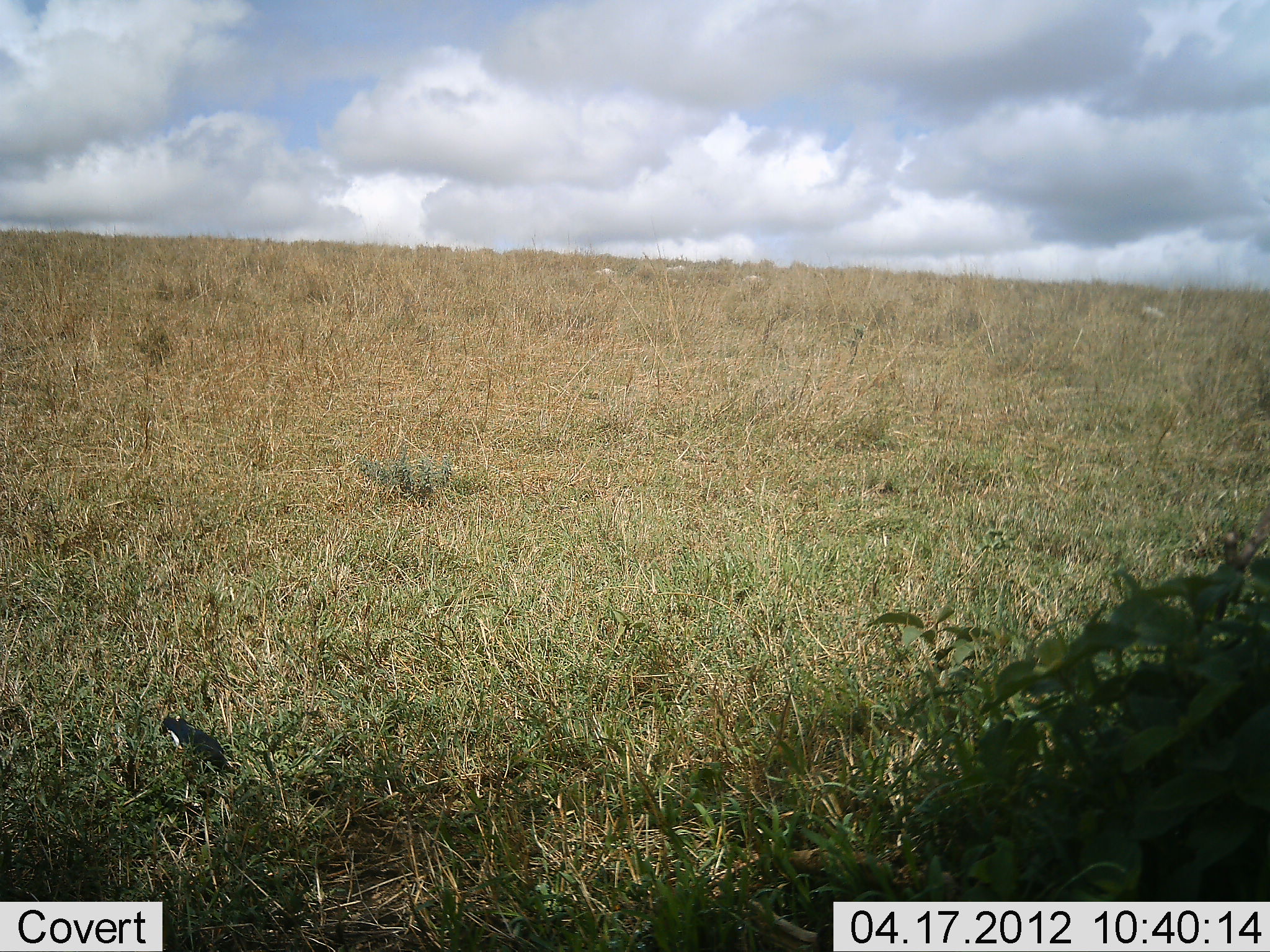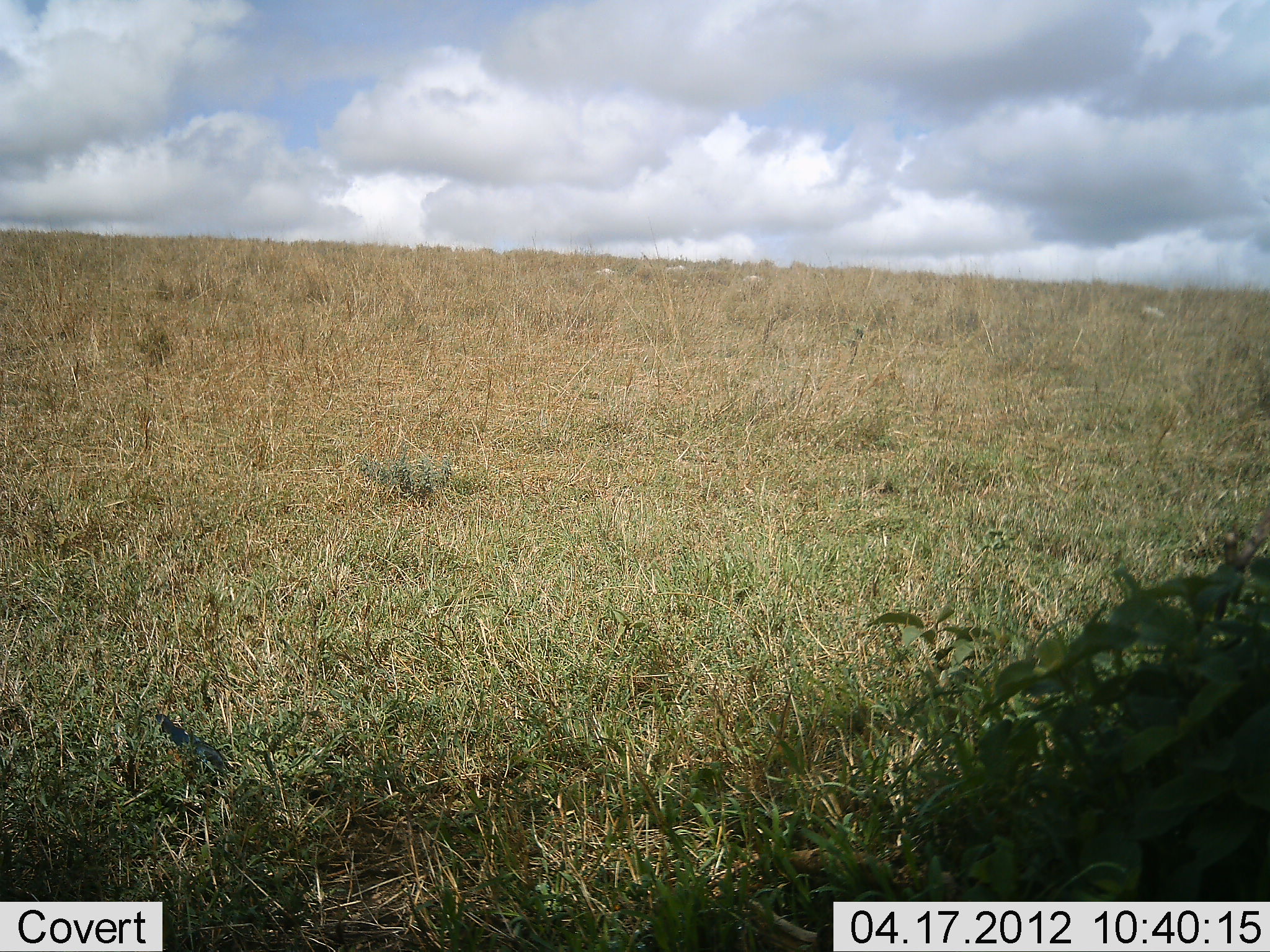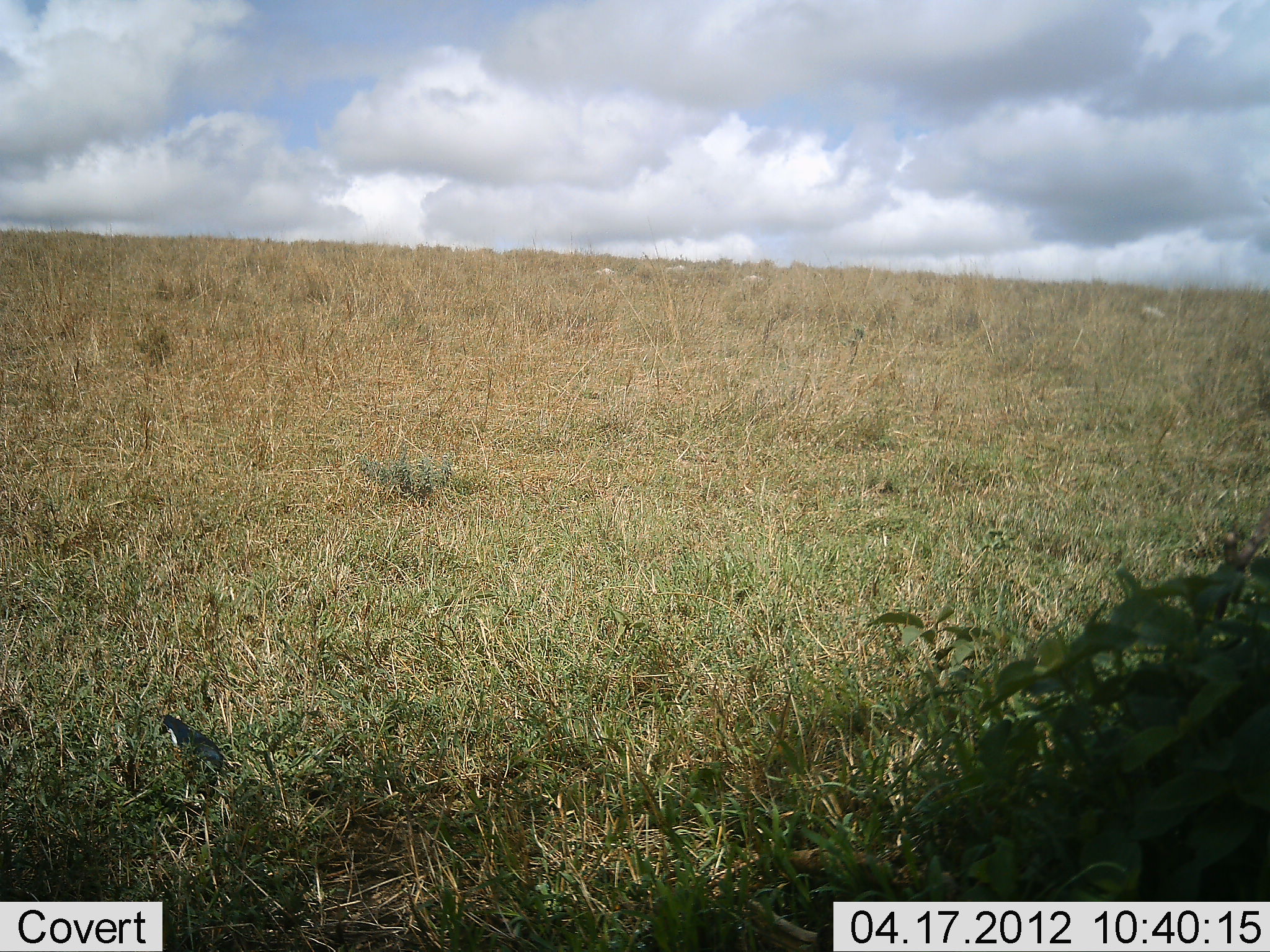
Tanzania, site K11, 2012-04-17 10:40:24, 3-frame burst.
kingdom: Animalia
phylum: Chordata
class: Aves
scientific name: Aves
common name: bird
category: otherbird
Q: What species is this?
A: Otherbird (bird) (Aves).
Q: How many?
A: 1.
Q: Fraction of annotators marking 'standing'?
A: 24%.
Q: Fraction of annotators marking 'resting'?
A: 5%.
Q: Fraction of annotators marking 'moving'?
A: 43%.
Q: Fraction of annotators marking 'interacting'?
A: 0%.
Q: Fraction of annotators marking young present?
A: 0%.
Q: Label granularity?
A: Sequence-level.